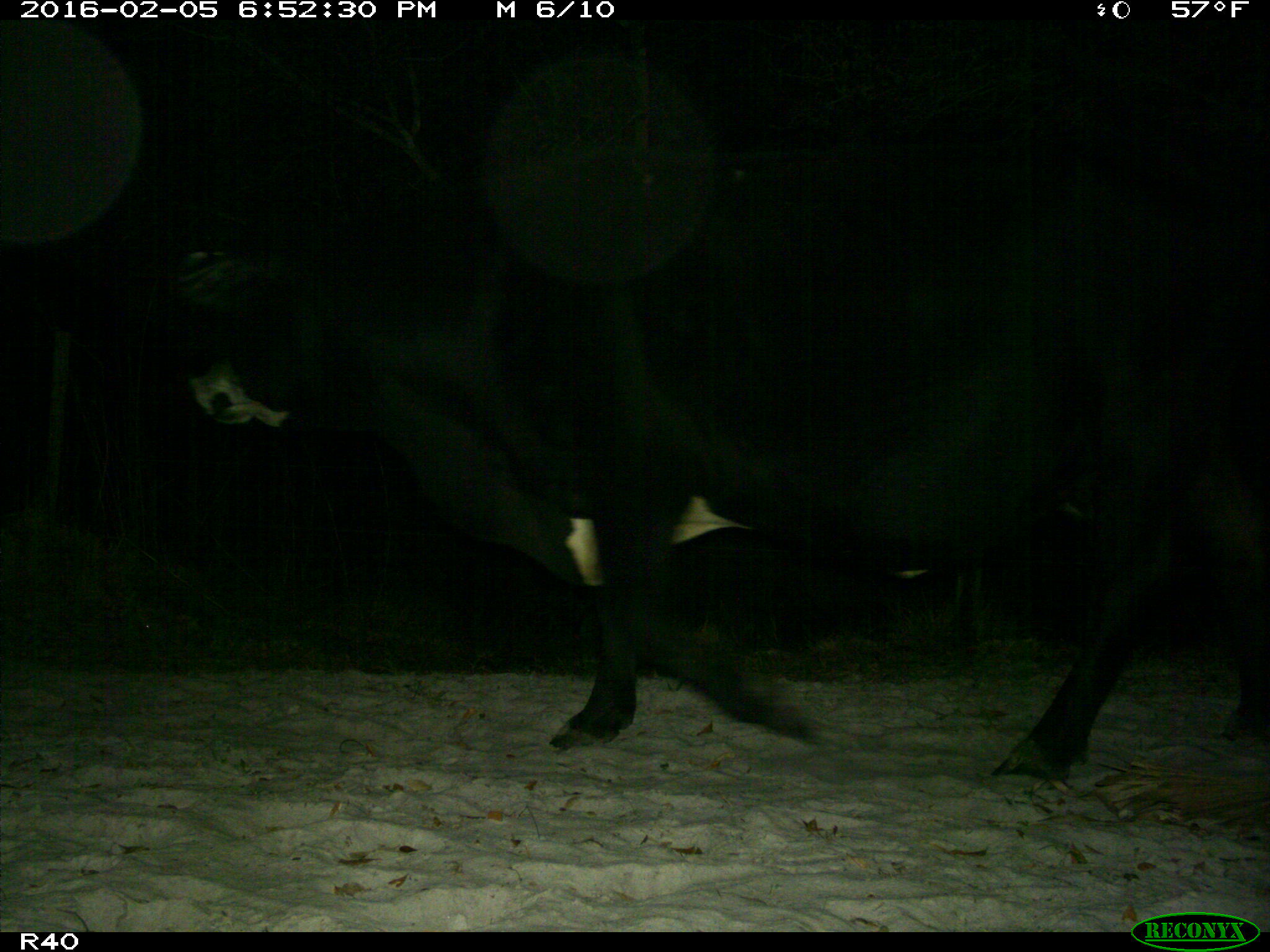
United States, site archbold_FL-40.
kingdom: Animalia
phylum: Chordata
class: Mammalia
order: Artiodactyla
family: Bovidae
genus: Bos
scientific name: Bos taurus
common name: domestic cow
Bos taurus (domestic cow).